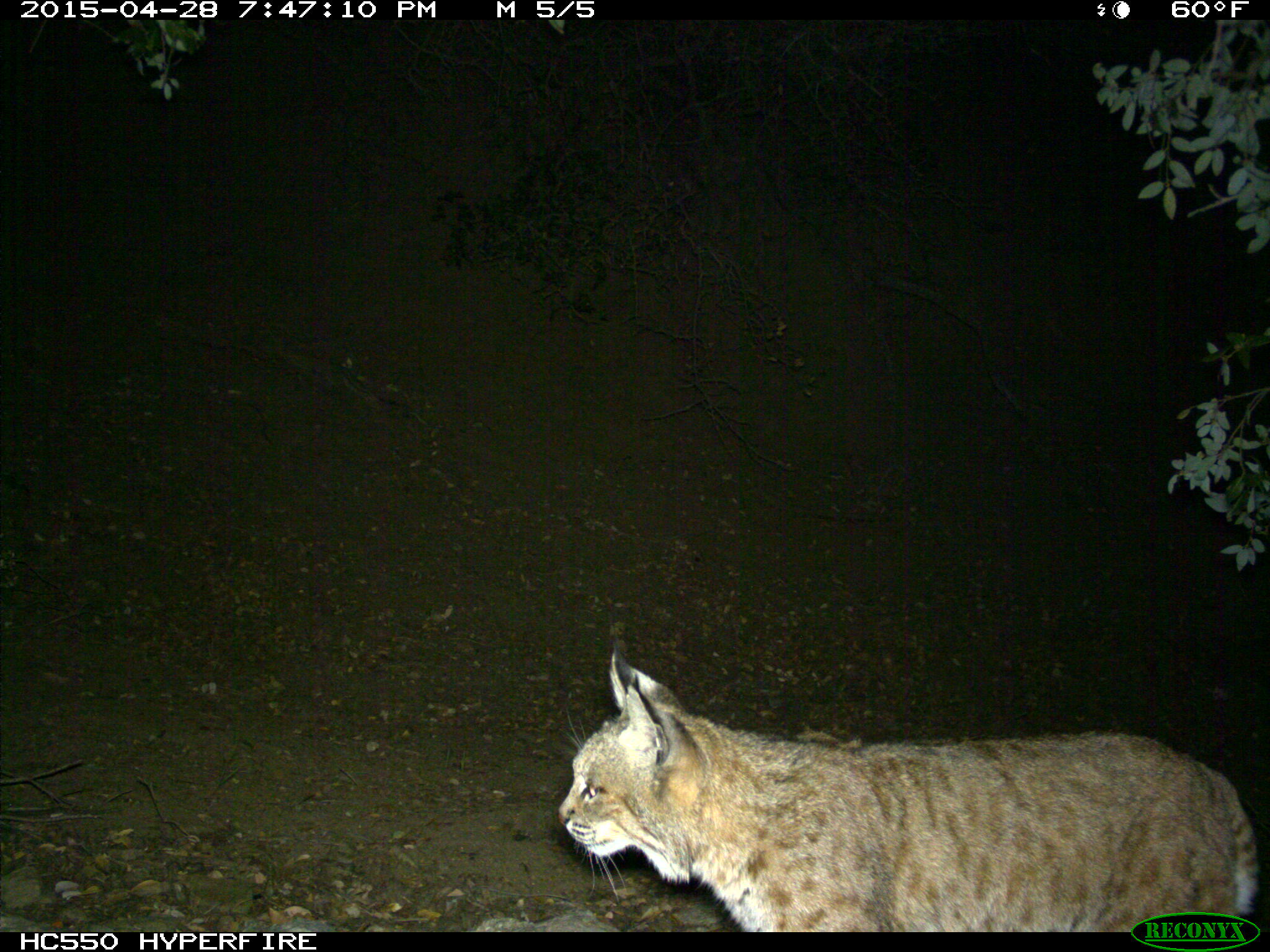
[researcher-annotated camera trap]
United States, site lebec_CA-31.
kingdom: Animalia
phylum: Chordata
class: Mammalia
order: Carnivora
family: Felidae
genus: Lynx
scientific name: Lynx rufus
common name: bobcat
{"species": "Lynx rufus (bobcat)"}